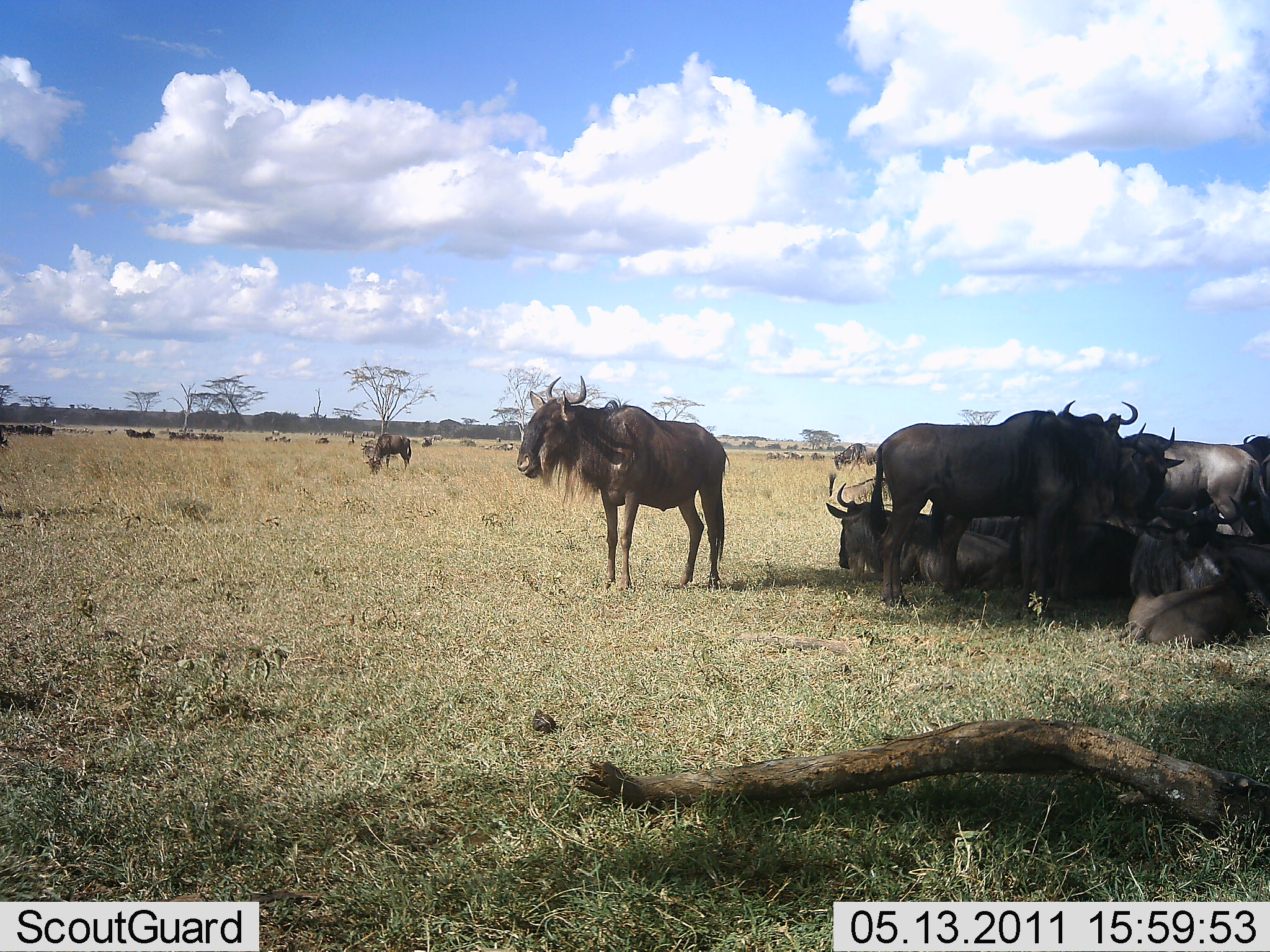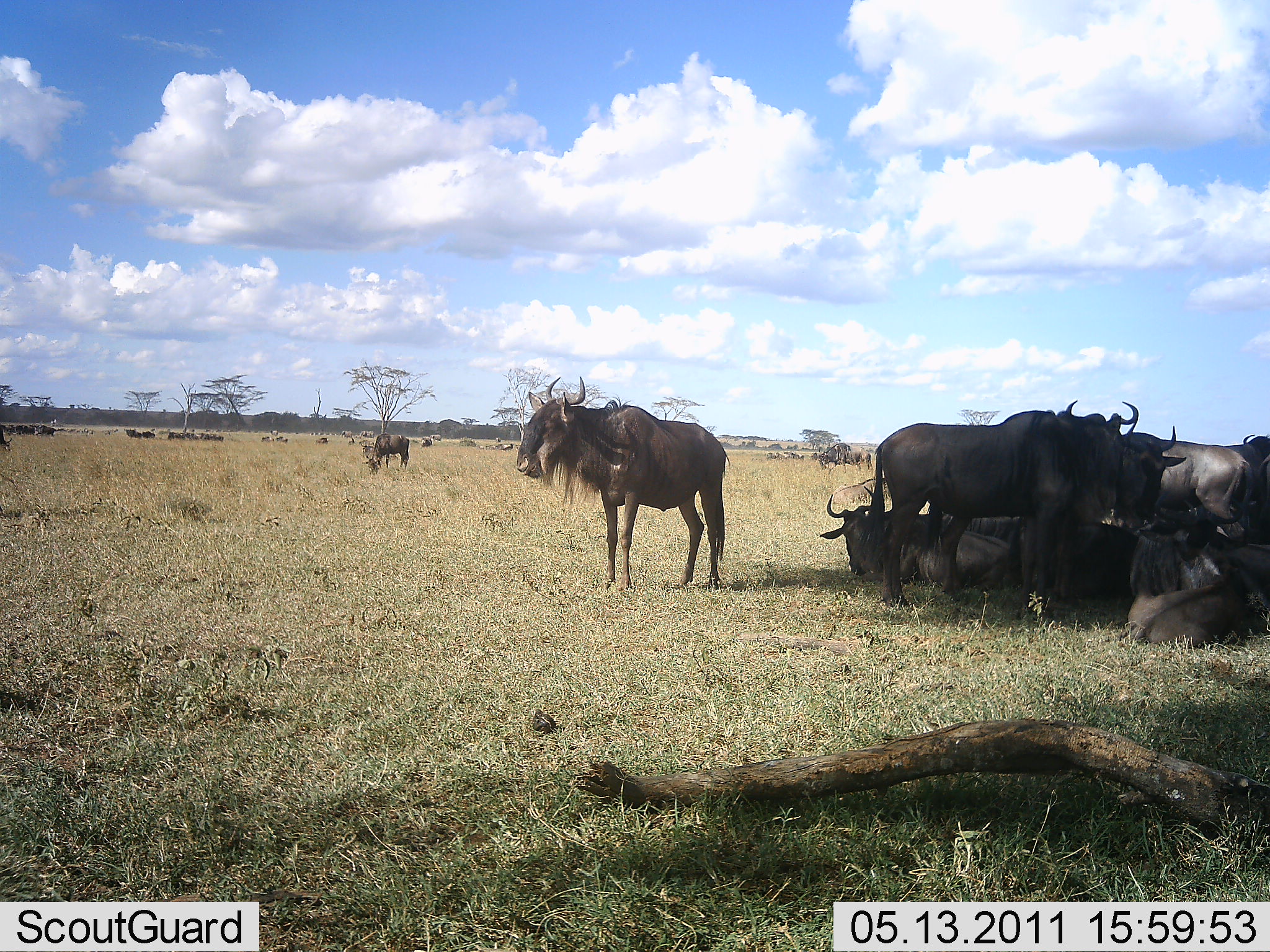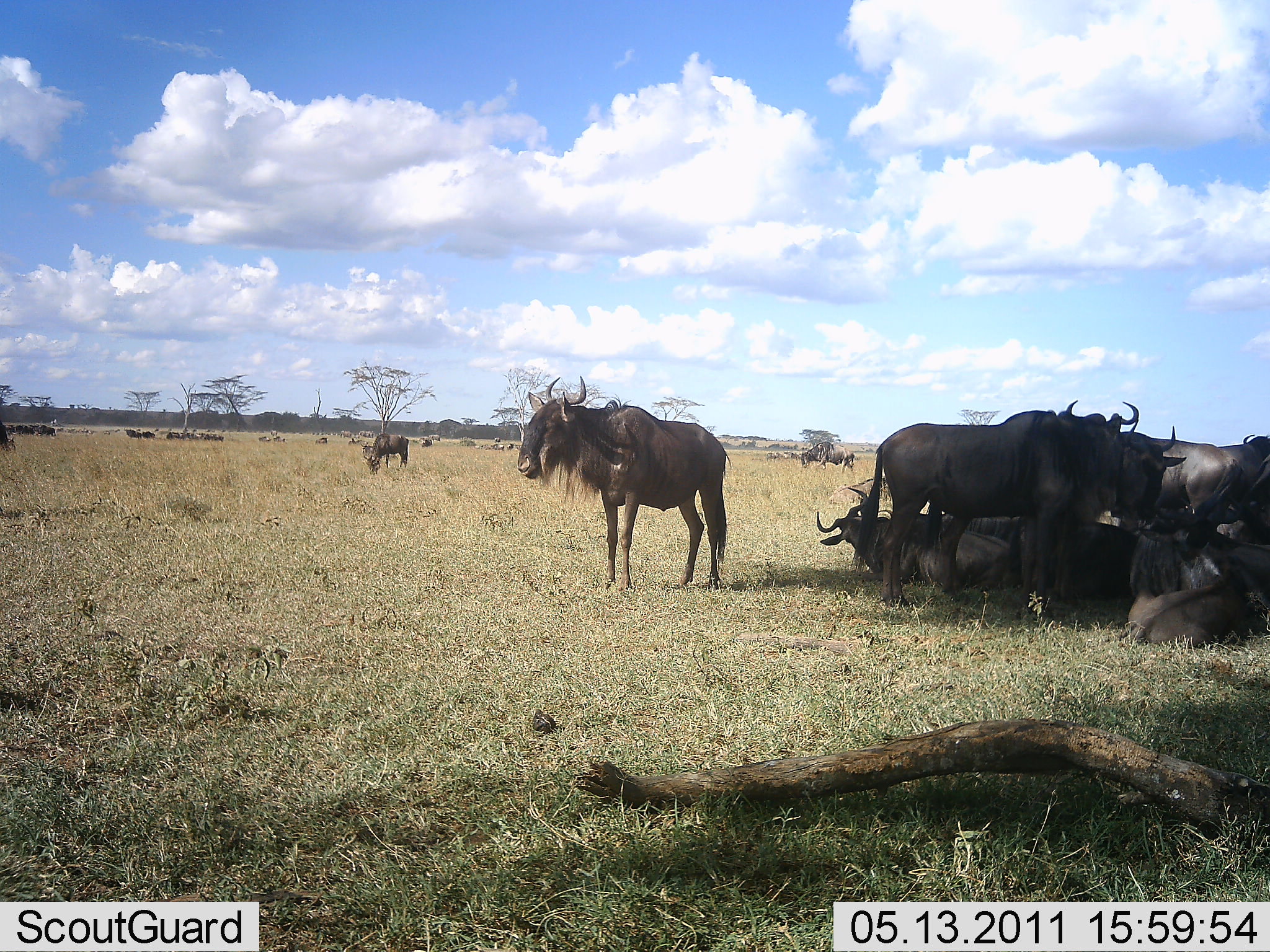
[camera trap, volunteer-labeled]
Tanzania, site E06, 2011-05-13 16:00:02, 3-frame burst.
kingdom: Animalia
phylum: Chordata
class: Mammalia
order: Artiodactyla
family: Bovidae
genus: Connochaetes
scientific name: Connochaetes taurinus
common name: blue wildebeest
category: wildebeest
Wildebeest (blue wildebeest) (Connochaetes taurinus), count 11-50. Behavior (volunteer vote fractions): standing 83%, resting 100%, moving 17%, interacting 33%. Young present (vote fraction): 0%. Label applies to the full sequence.